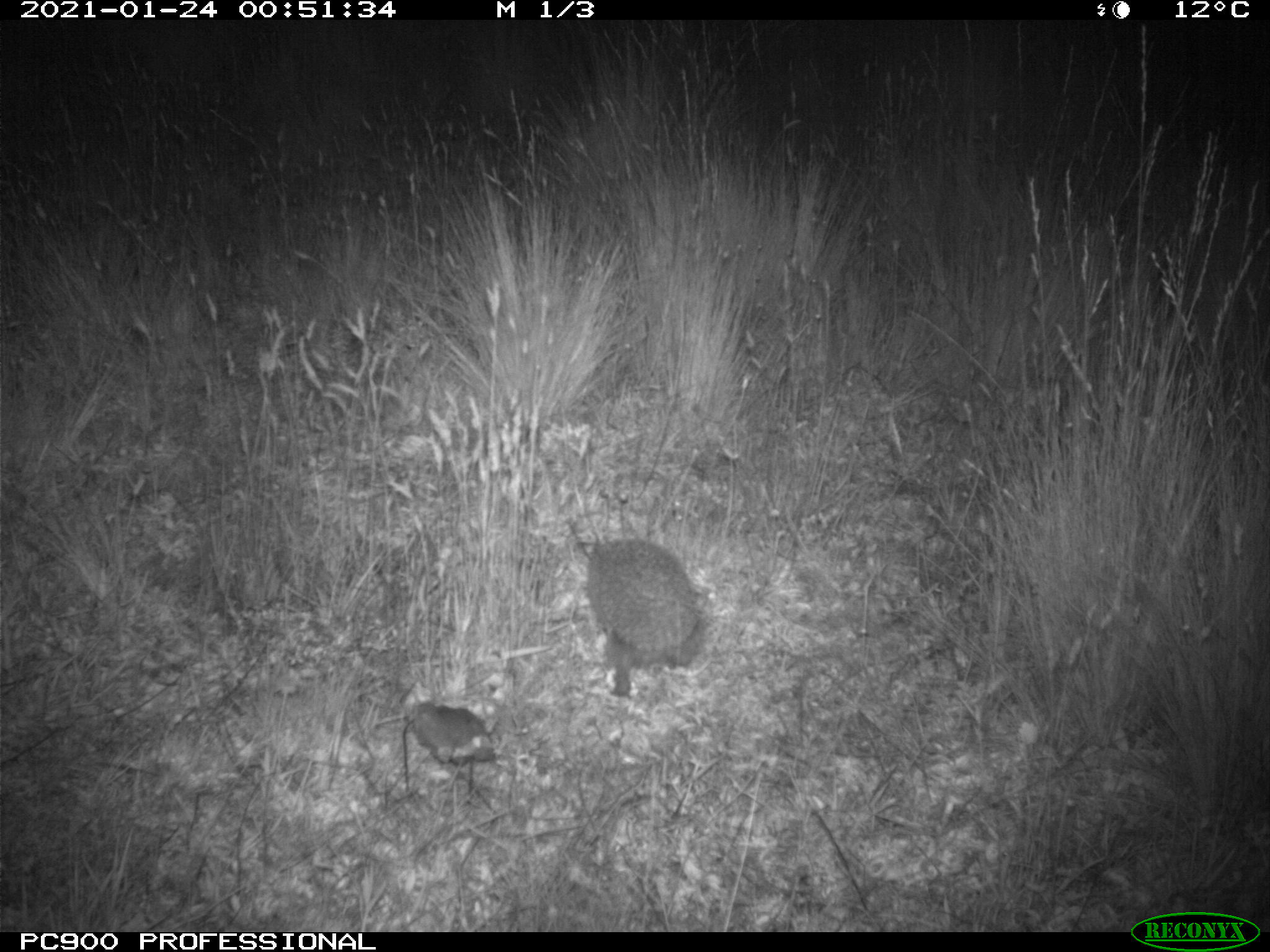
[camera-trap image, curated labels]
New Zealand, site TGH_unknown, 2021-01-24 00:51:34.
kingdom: Animalia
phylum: Chordata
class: Mammalia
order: Eulipotyphla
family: Erinaceidae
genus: Erinaceus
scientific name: Erinaceus europaeus europaeus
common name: european hedgehog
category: hedgehog